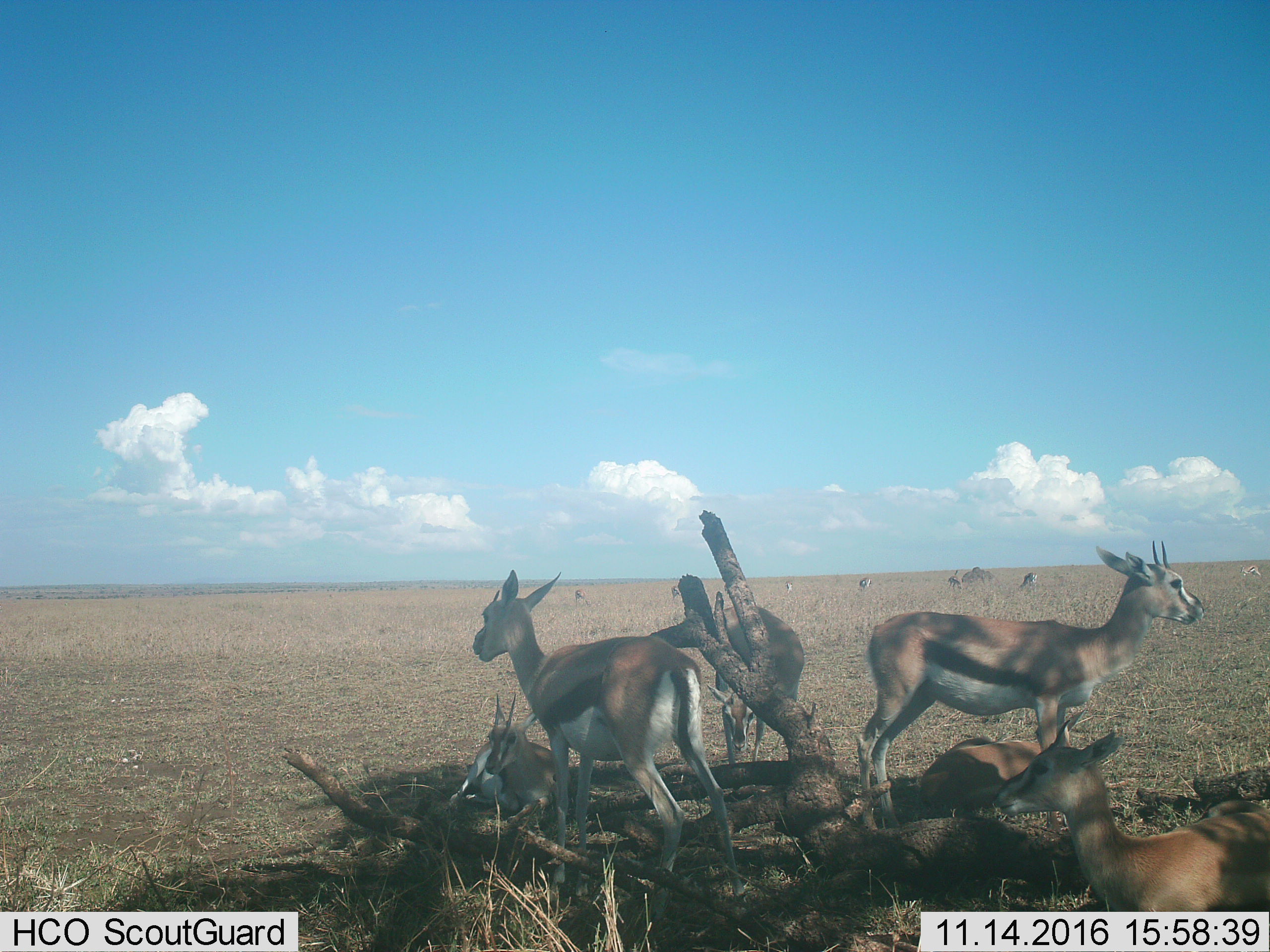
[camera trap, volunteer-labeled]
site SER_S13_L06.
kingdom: Animalia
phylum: Chordata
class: Mammalia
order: Artiodactyla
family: Bovidae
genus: Eudorcas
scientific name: Eudorcas thomsonii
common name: thomson's gazelle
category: gazellethomsons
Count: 11-50.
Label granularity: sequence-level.